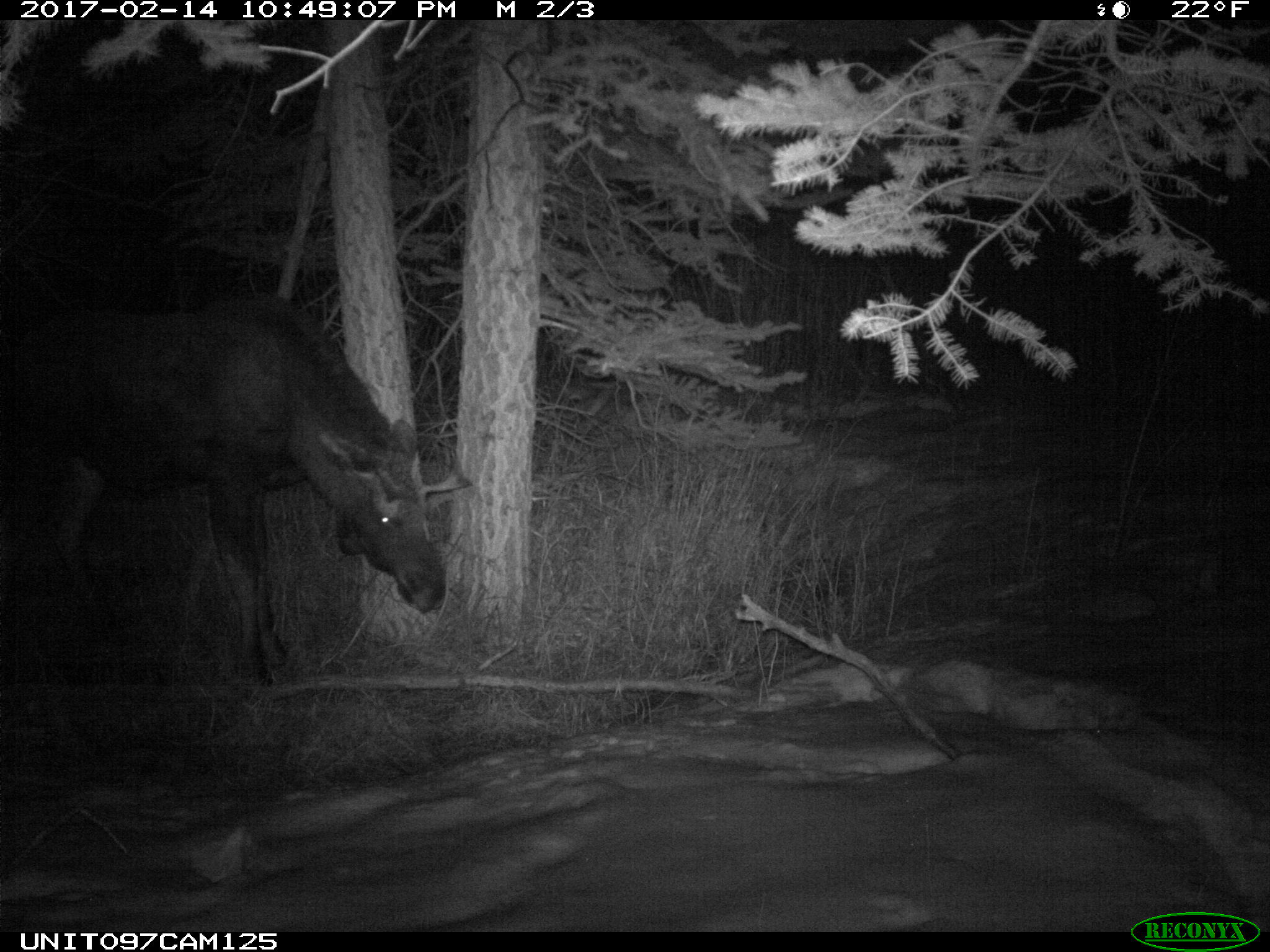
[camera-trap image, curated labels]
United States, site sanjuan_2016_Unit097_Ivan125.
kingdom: Animalia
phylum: Chordata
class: Mammalia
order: Artiodactyla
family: Cervidae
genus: Alces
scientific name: Alces alces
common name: moose